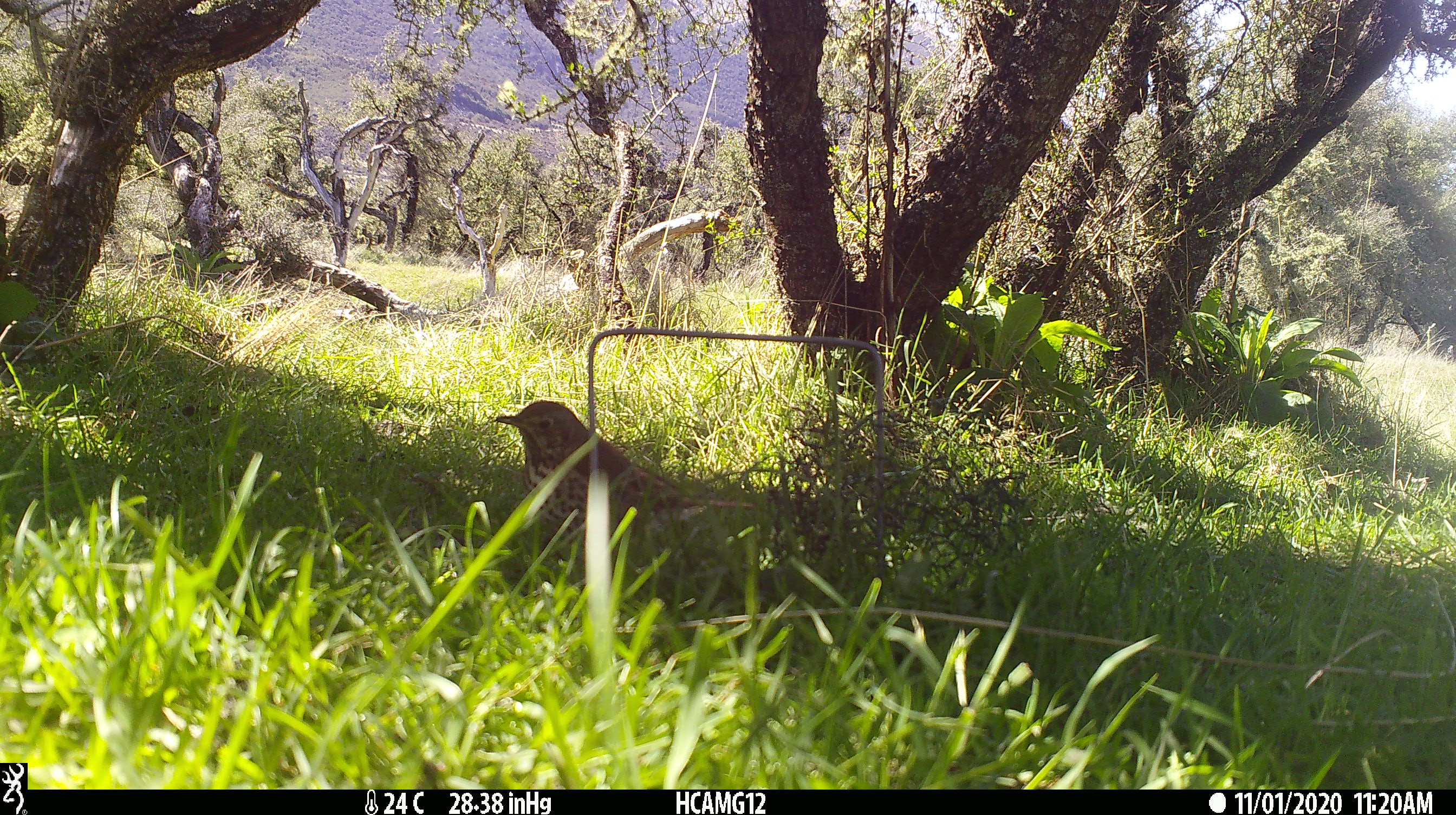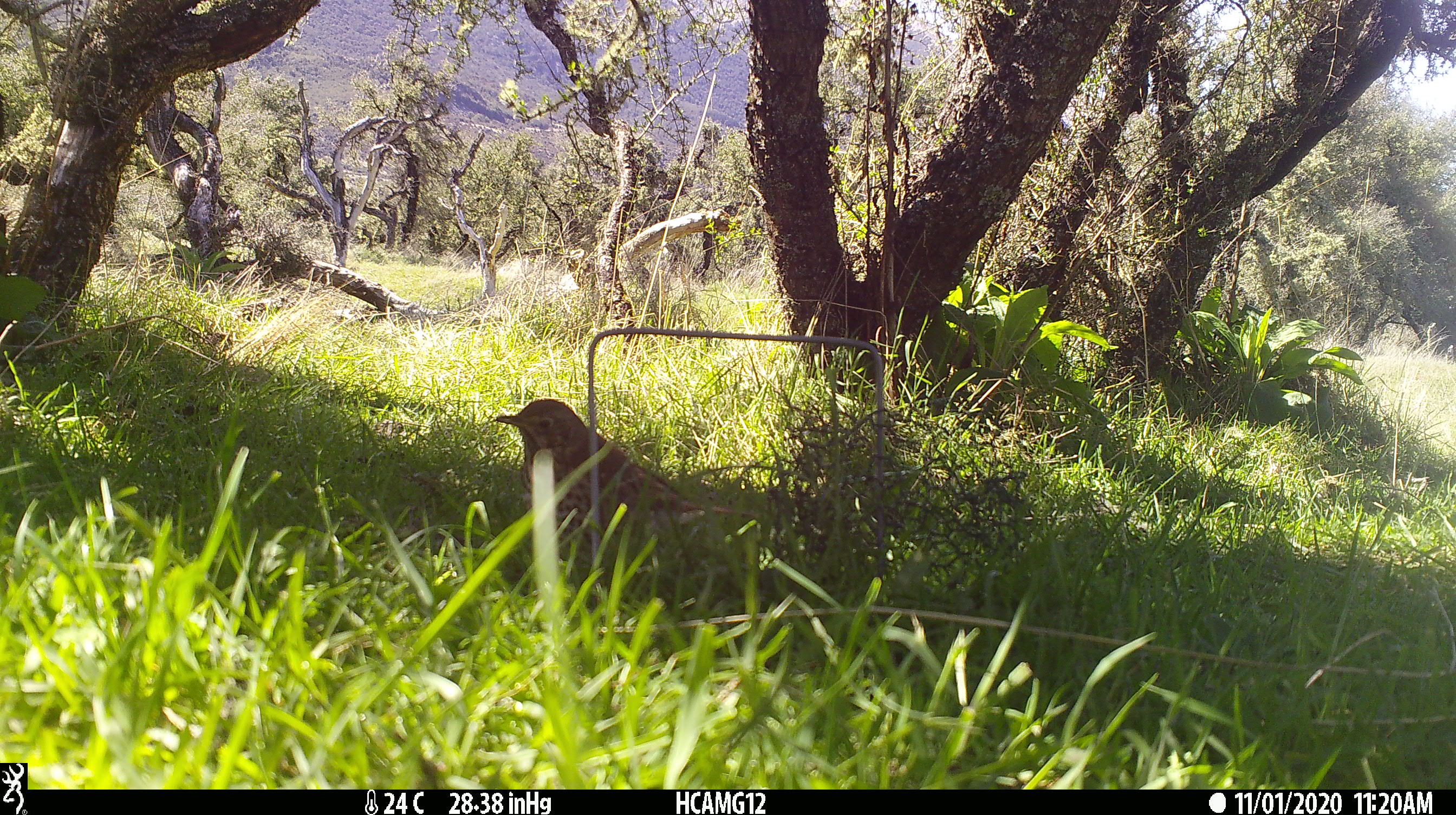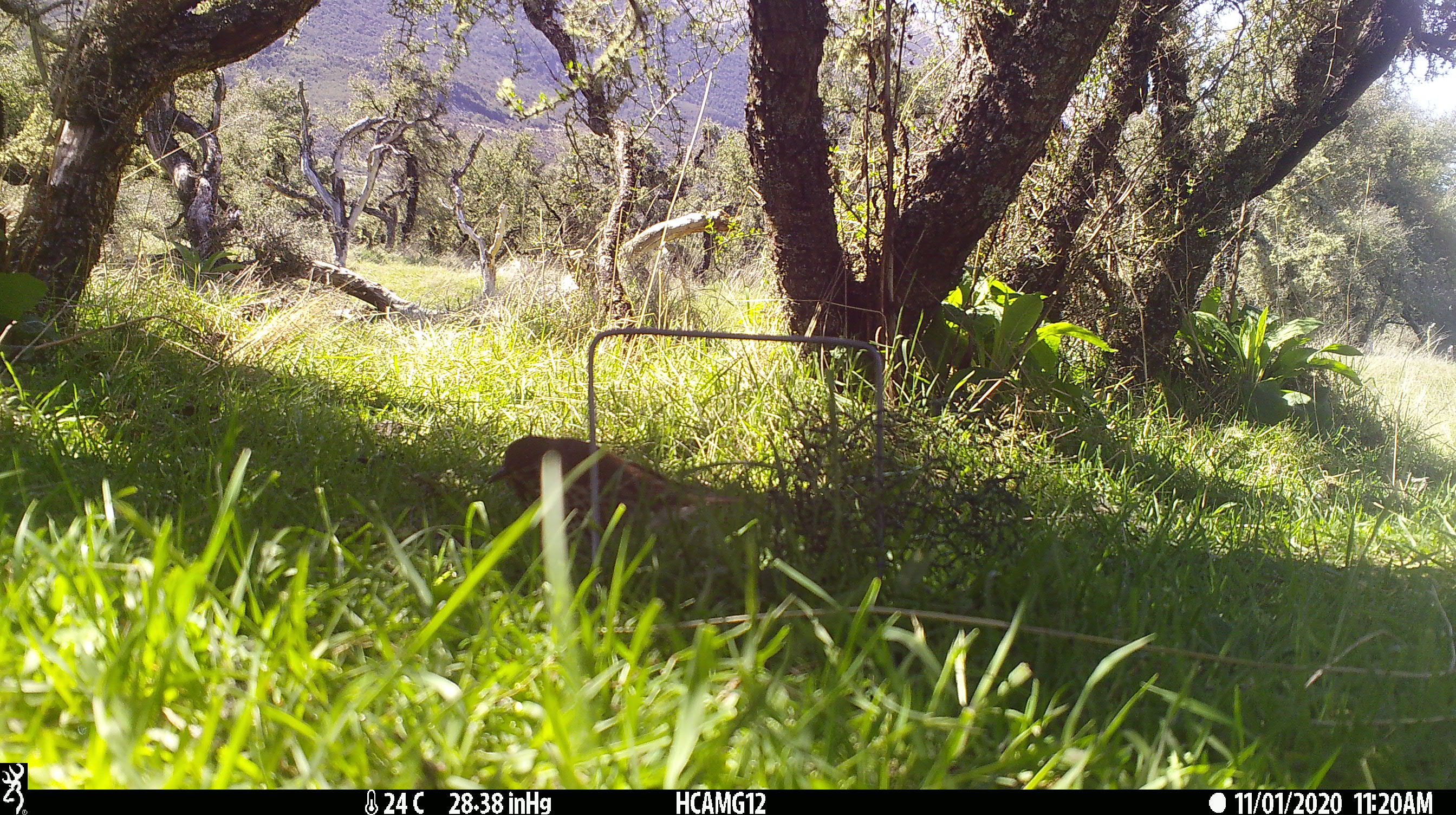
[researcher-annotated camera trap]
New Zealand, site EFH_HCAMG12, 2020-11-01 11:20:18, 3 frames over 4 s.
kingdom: Animalia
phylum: Chordata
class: Aves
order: Passeriformes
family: Turdidae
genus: Turdus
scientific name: Turdus philomelos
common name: song thrush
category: thrush